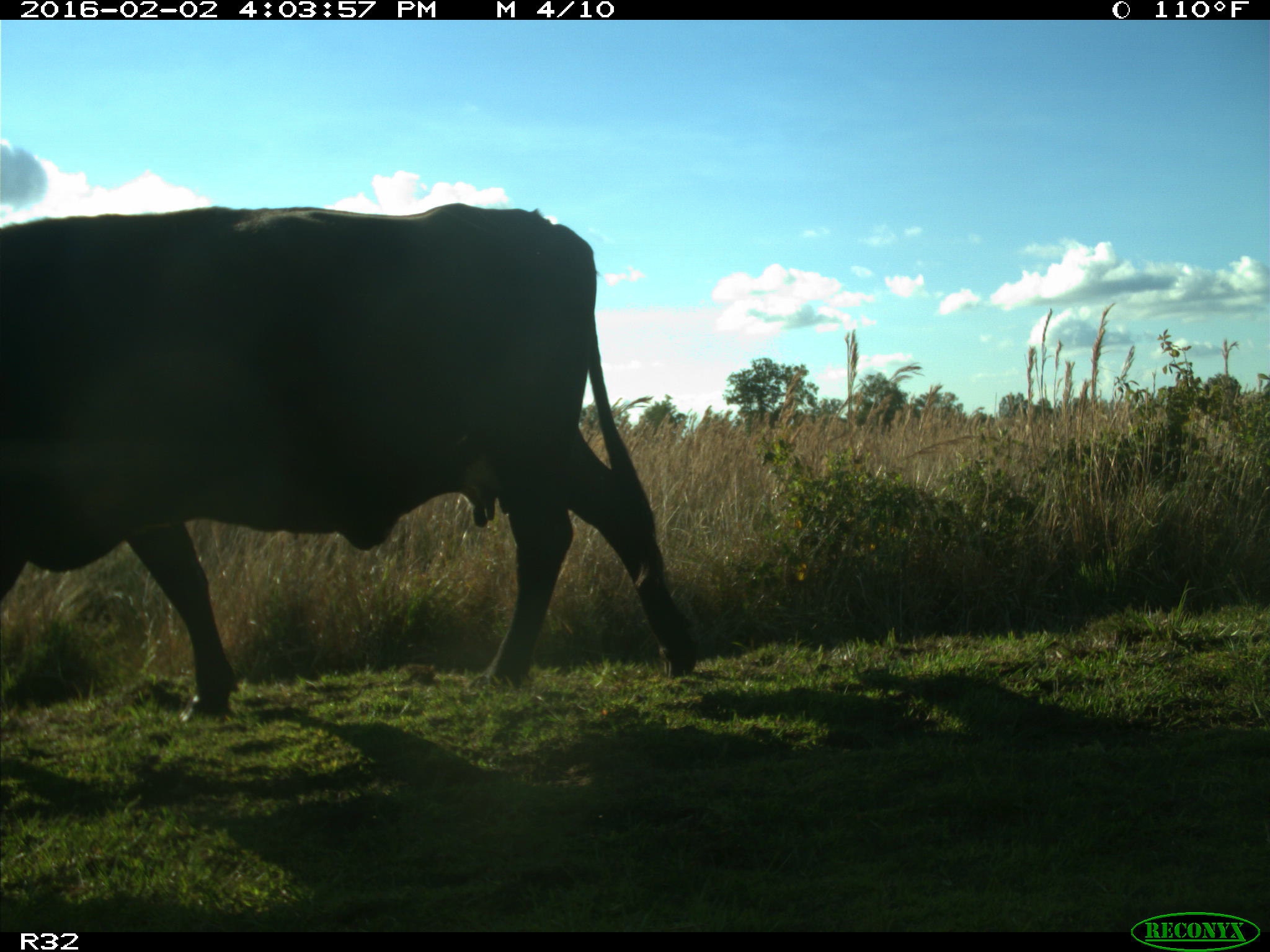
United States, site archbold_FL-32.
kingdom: Animalia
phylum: Chordata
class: Mammalia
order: Artiodactyla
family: Bovidae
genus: Bos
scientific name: Bos taurus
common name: domestic cow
Bos taurus (domestic cow).